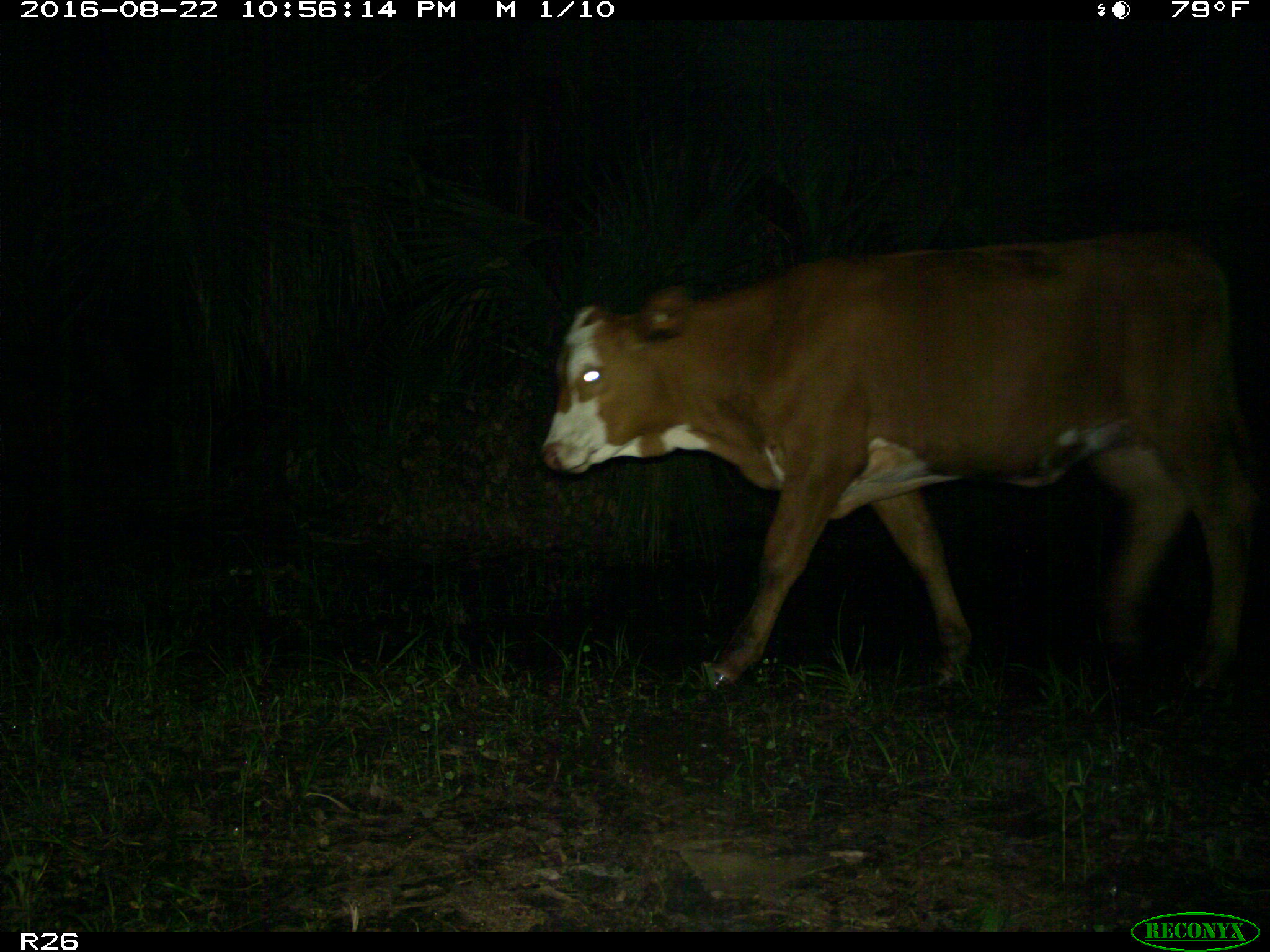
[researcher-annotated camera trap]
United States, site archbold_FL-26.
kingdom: Animalia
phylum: Chordata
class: Mammalia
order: Artiodactyla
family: Bovidae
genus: Bos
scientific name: Bos taurus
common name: domestic cow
Bos taurus (domestic cow).